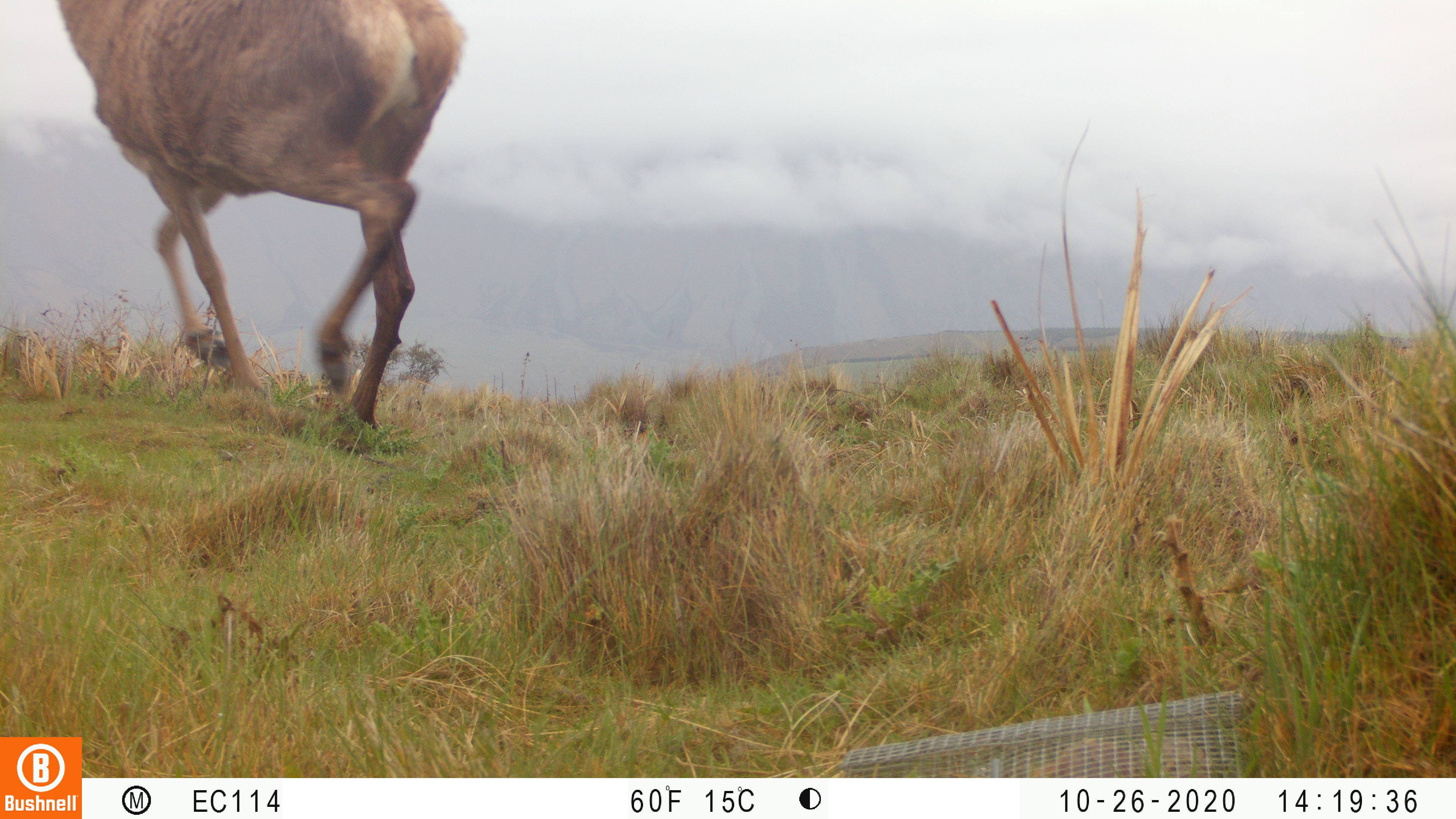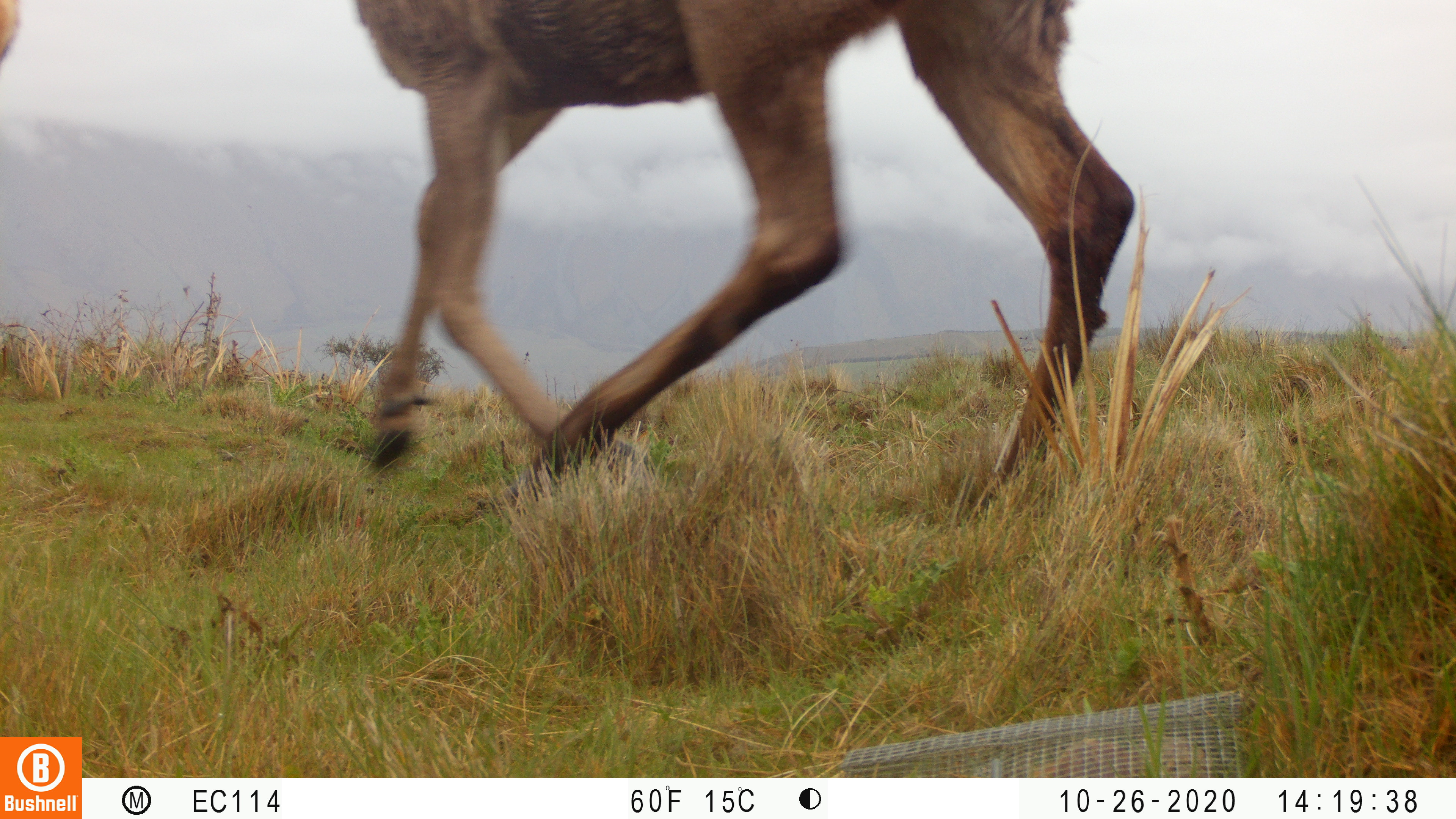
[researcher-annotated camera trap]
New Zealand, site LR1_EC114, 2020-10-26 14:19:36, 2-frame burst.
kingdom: Animalia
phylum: Chordata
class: Mammalia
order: Artiodactyla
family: Cervidae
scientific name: Cervidae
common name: deer